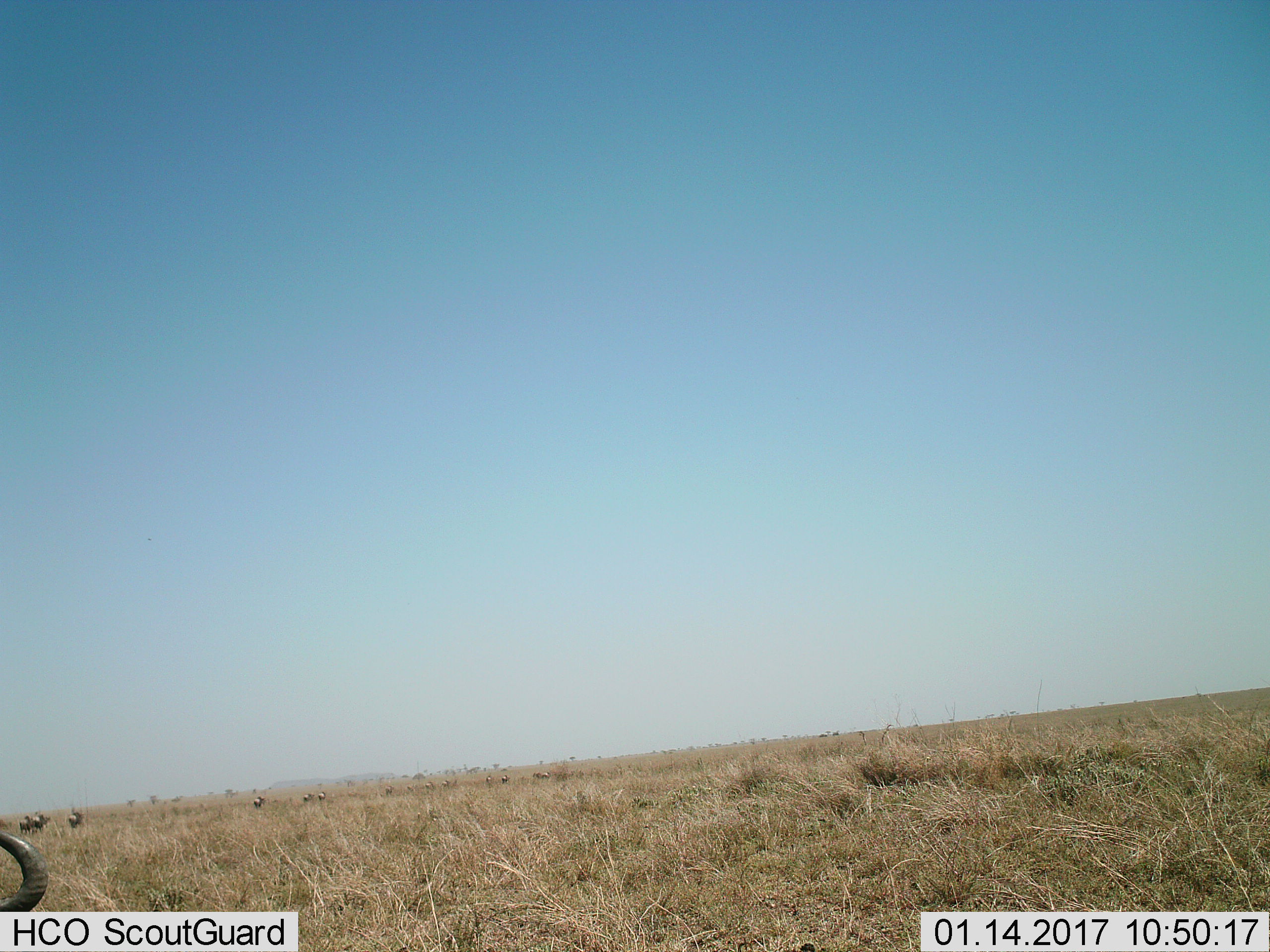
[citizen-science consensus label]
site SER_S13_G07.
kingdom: Animalia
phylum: Chordata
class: Mammalia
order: Artiodactyla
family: Bovidae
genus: Connochaetes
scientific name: Connochaetes taurinus taurinus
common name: blue wildebeest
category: wildebeestblue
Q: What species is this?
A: Wildebeestblue (blue wildebeest) (Connochaetes taurinus taurinus).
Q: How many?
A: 11-50.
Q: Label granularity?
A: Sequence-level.